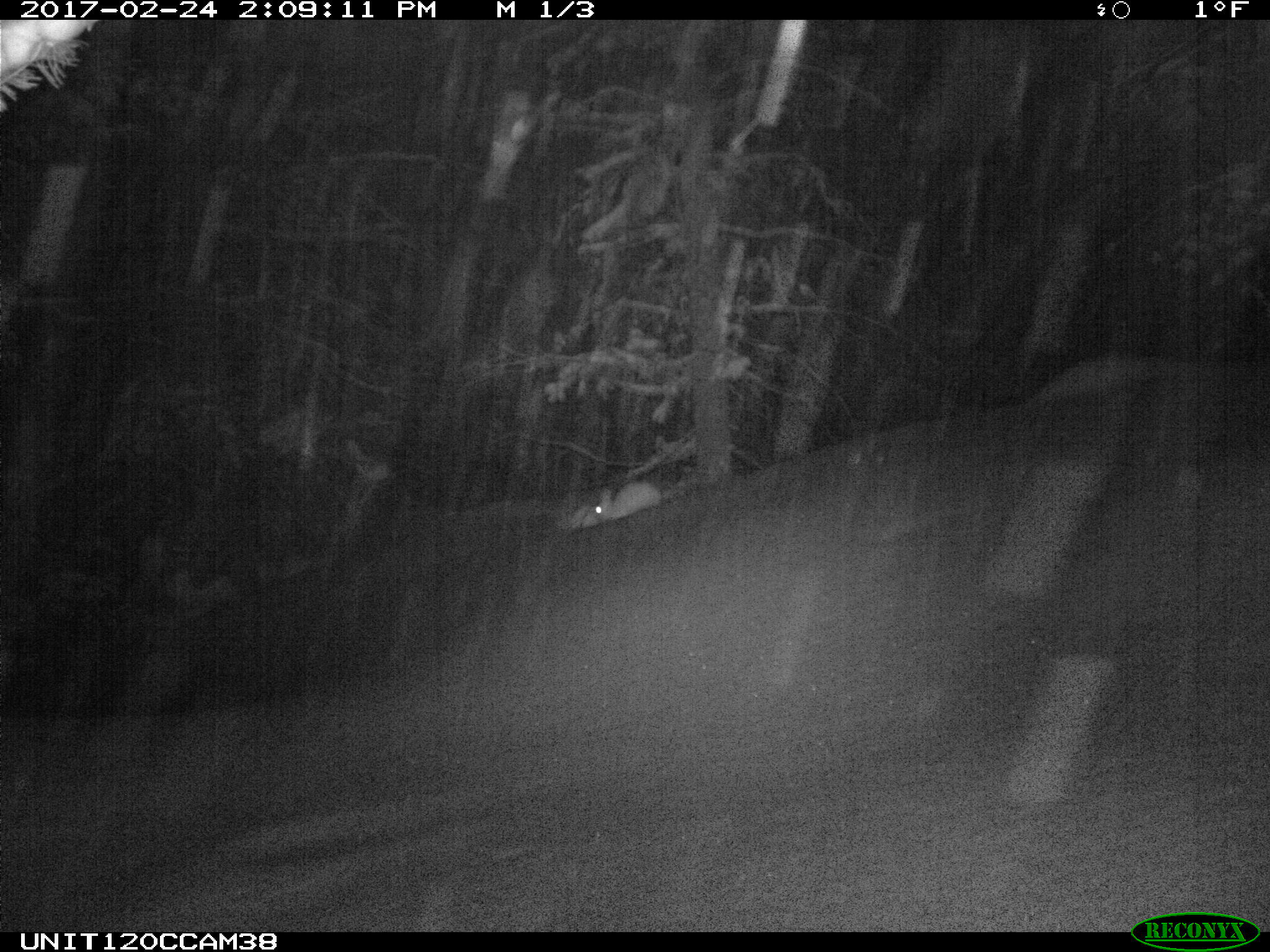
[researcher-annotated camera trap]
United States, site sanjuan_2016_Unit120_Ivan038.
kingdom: Animalia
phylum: Chordata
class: Mammalia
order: Lagomorpha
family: Leporidae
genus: Lepus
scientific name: Lepus americanus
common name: snowshoe hare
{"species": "Lepus americanus (snowshoe hare)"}